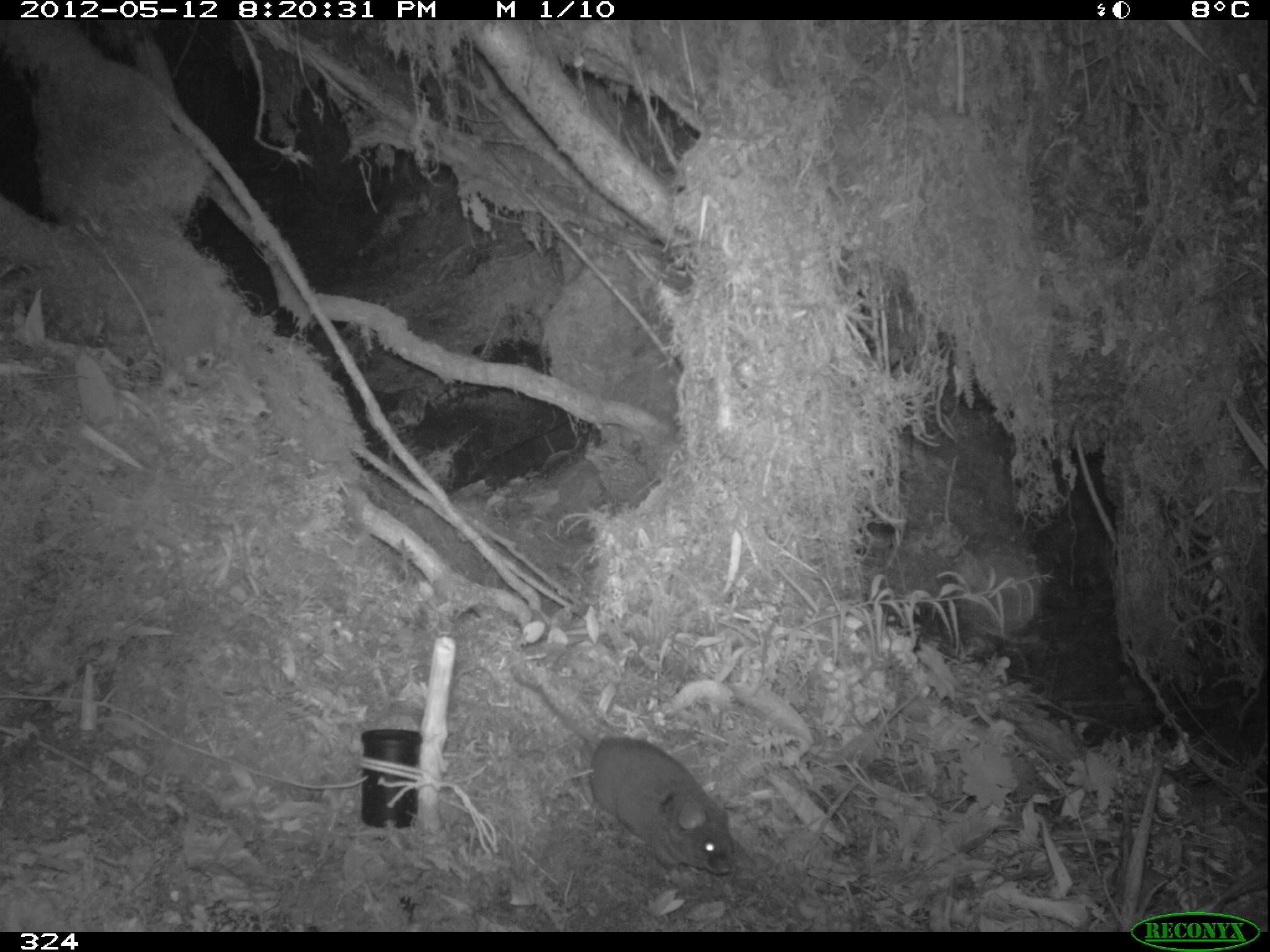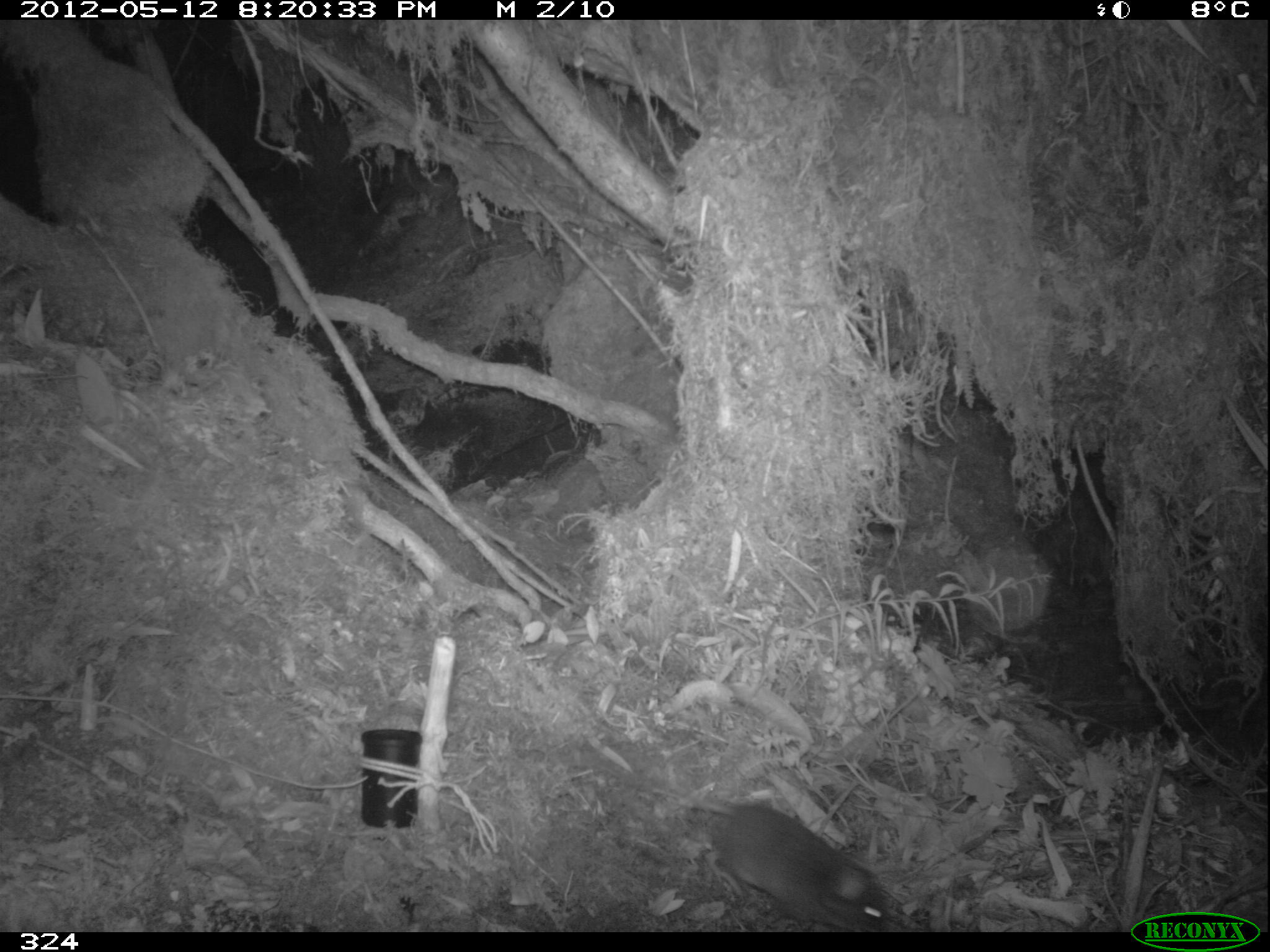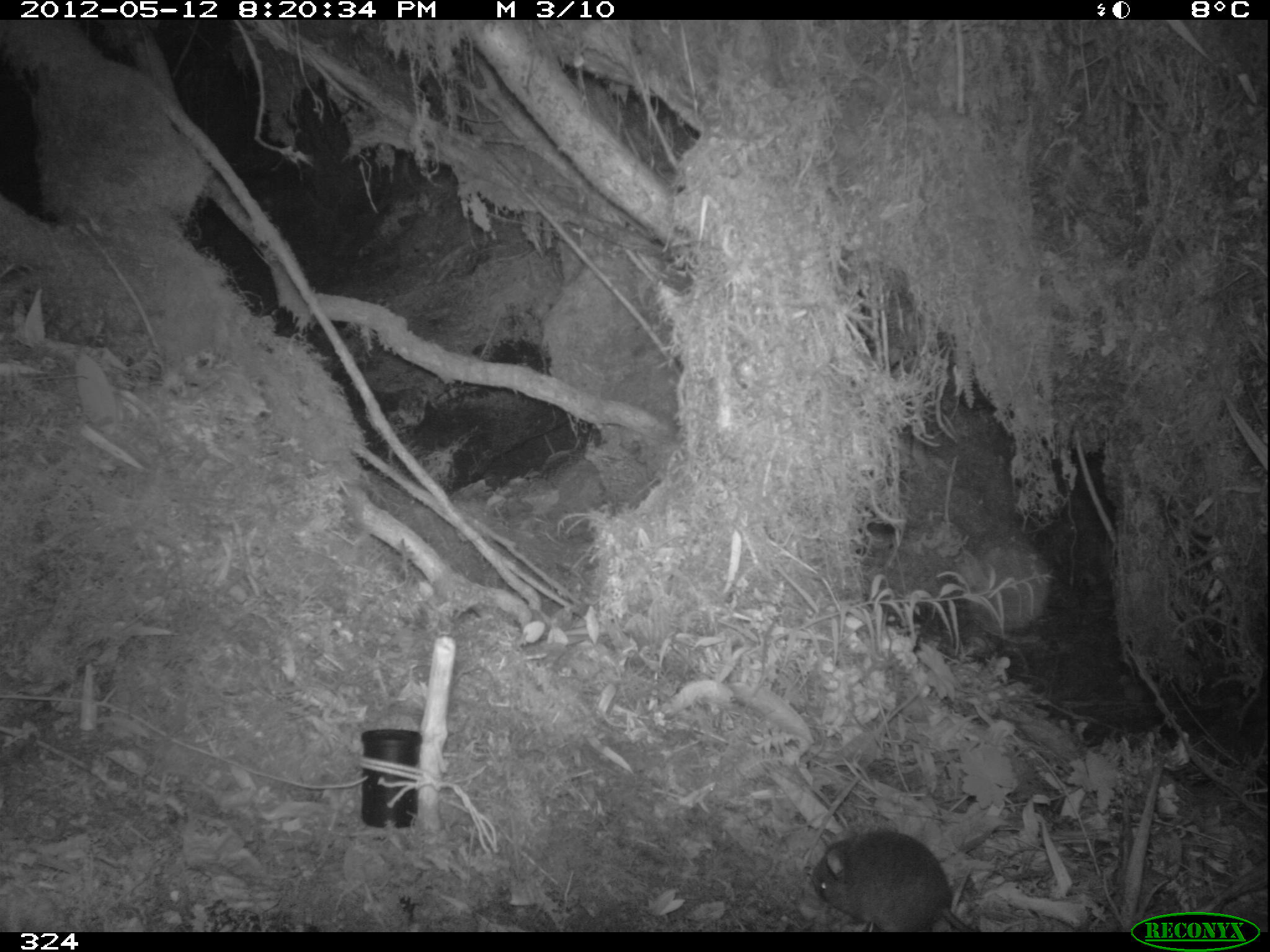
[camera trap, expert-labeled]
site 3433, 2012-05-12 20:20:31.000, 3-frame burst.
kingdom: Animalia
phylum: Chordata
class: Mammalia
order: Rodentia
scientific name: Rodentia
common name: rodents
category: unknown rodent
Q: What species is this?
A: Unknown rodent (rodents) (Rodentia).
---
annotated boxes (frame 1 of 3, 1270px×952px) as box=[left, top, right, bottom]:
unknown rodent: box=[507, 662, 733, 874]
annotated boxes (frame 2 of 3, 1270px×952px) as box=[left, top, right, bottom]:
unknown rodent: box=[591, 759, 886, 931]